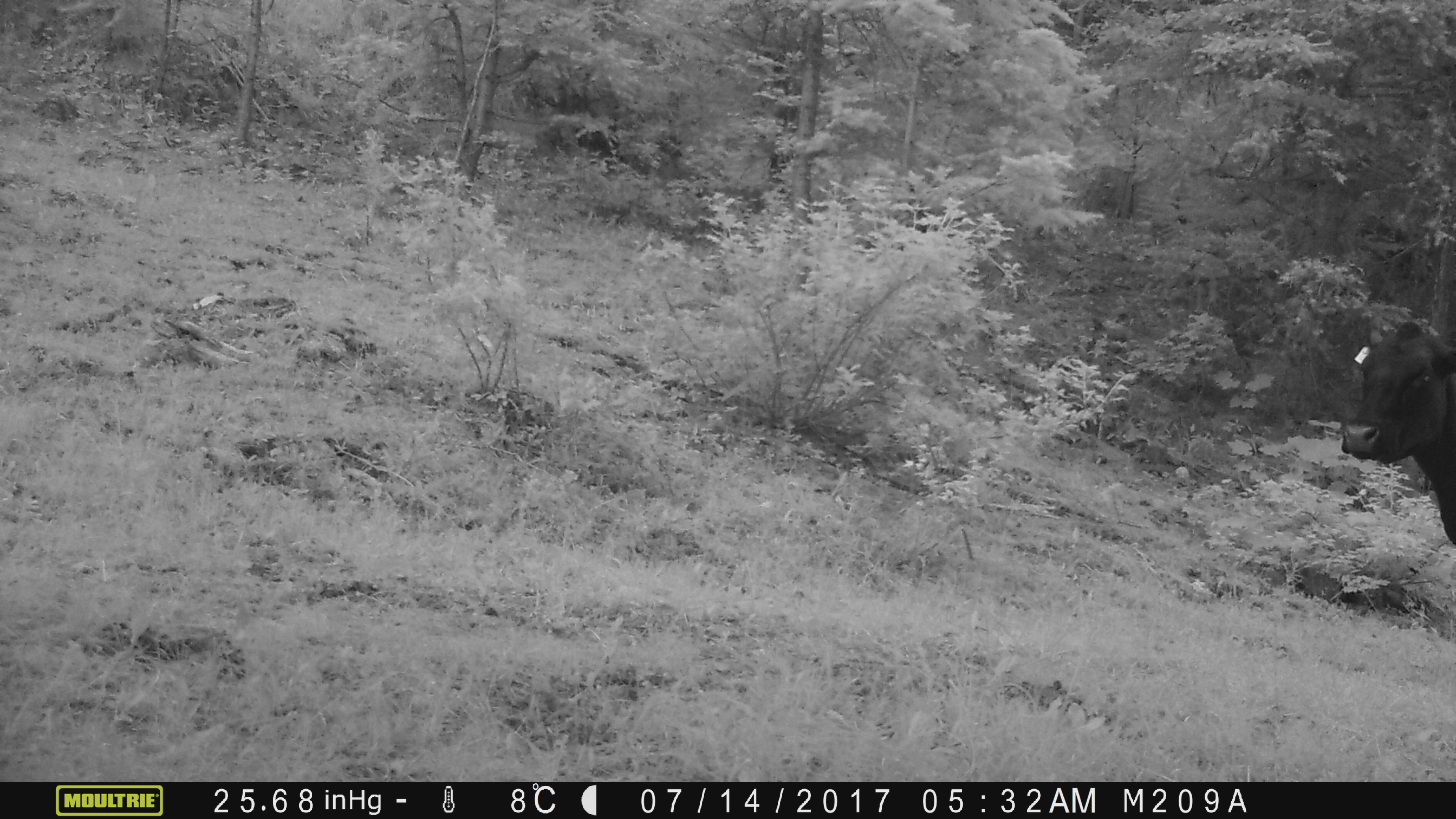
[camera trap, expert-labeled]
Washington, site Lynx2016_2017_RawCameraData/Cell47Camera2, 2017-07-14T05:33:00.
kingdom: Animalia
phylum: Chordata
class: Mammalia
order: Artiodactyla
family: Bovidae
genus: Bos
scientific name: Bos taurus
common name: domestic cattle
Domestic cattle (Bos taurus). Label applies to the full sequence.